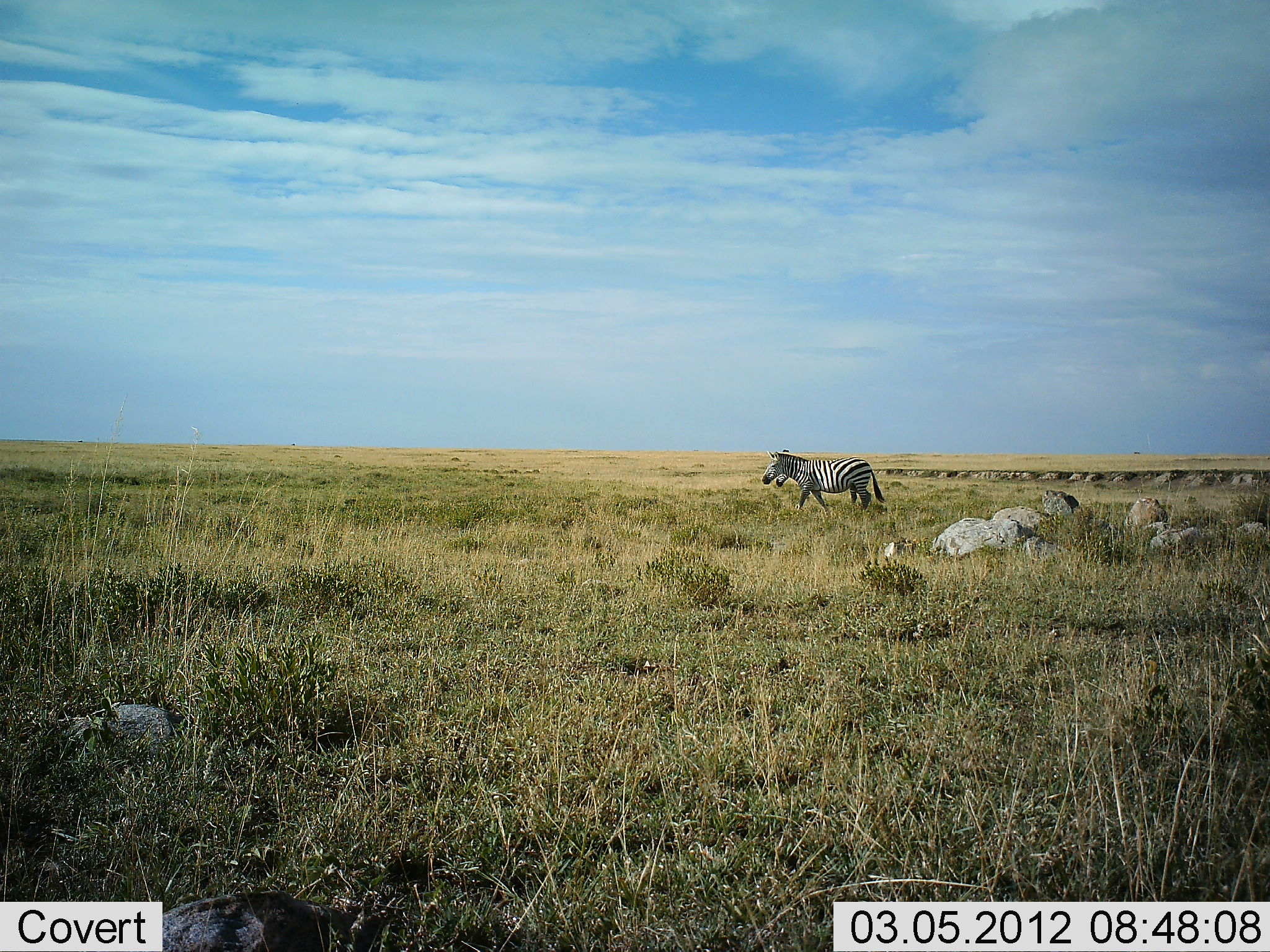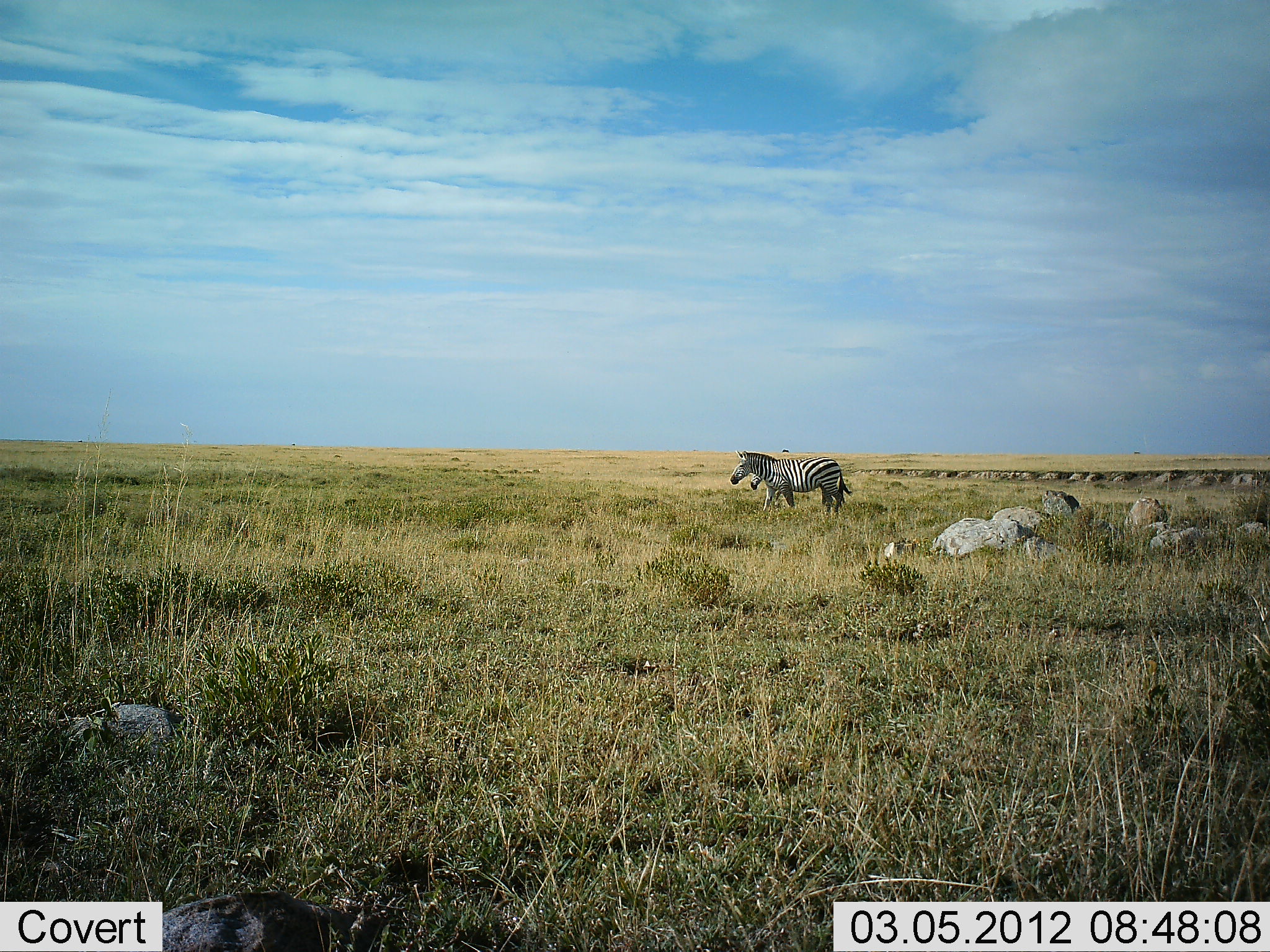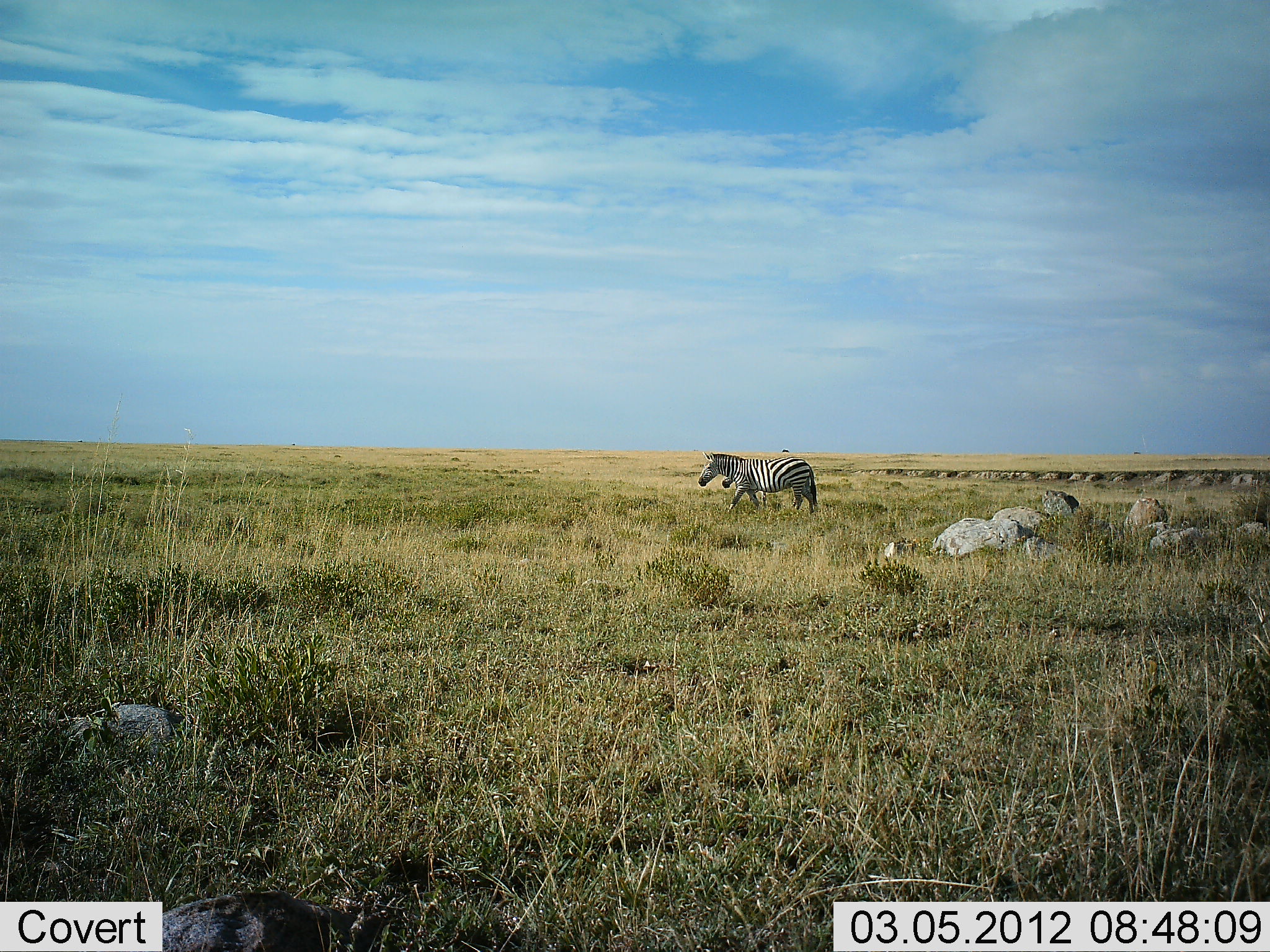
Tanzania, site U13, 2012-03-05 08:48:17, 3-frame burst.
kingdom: Animalia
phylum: Chordata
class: Mammalia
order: Perissodactyla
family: Equidae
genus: Equus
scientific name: Equus quagga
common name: plains zebra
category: zebra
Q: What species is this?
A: Zebra (plains zebra) (Equus quagga).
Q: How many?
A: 2.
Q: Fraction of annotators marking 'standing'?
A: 14%.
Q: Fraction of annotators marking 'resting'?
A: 0%.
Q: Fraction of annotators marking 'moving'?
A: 86%.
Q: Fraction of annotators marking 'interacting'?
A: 0%.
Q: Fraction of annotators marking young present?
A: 36%.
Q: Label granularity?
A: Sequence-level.